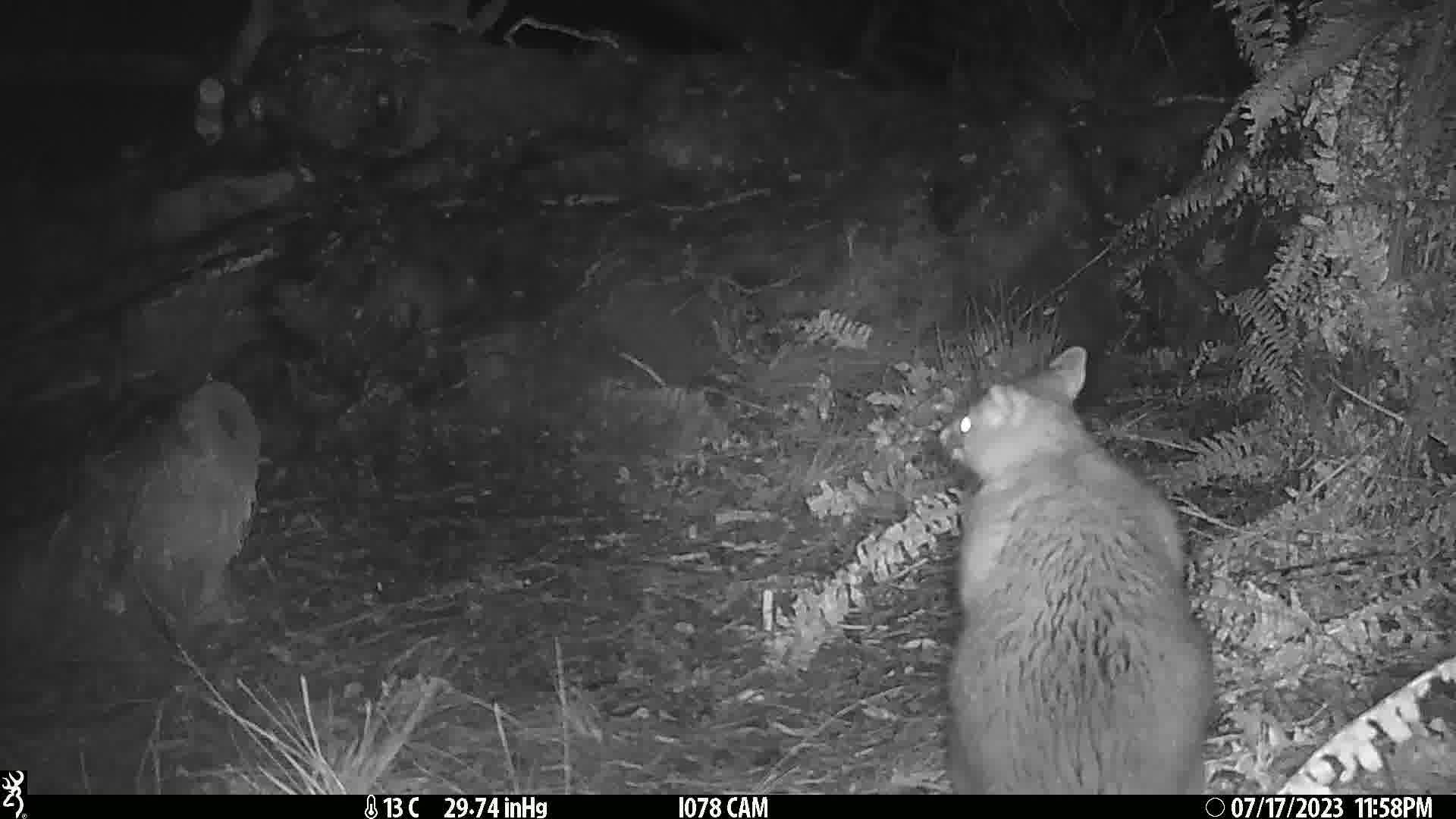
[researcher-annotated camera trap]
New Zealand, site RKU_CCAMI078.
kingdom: Animalia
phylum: Chordata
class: Mammalia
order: Diprotodontia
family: Phalangeridae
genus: Trichosurus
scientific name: Trichosurus vulpecula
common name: common brushtail possum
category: possum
Possum (common brushtail possum) (Trichosurus vulpecula).